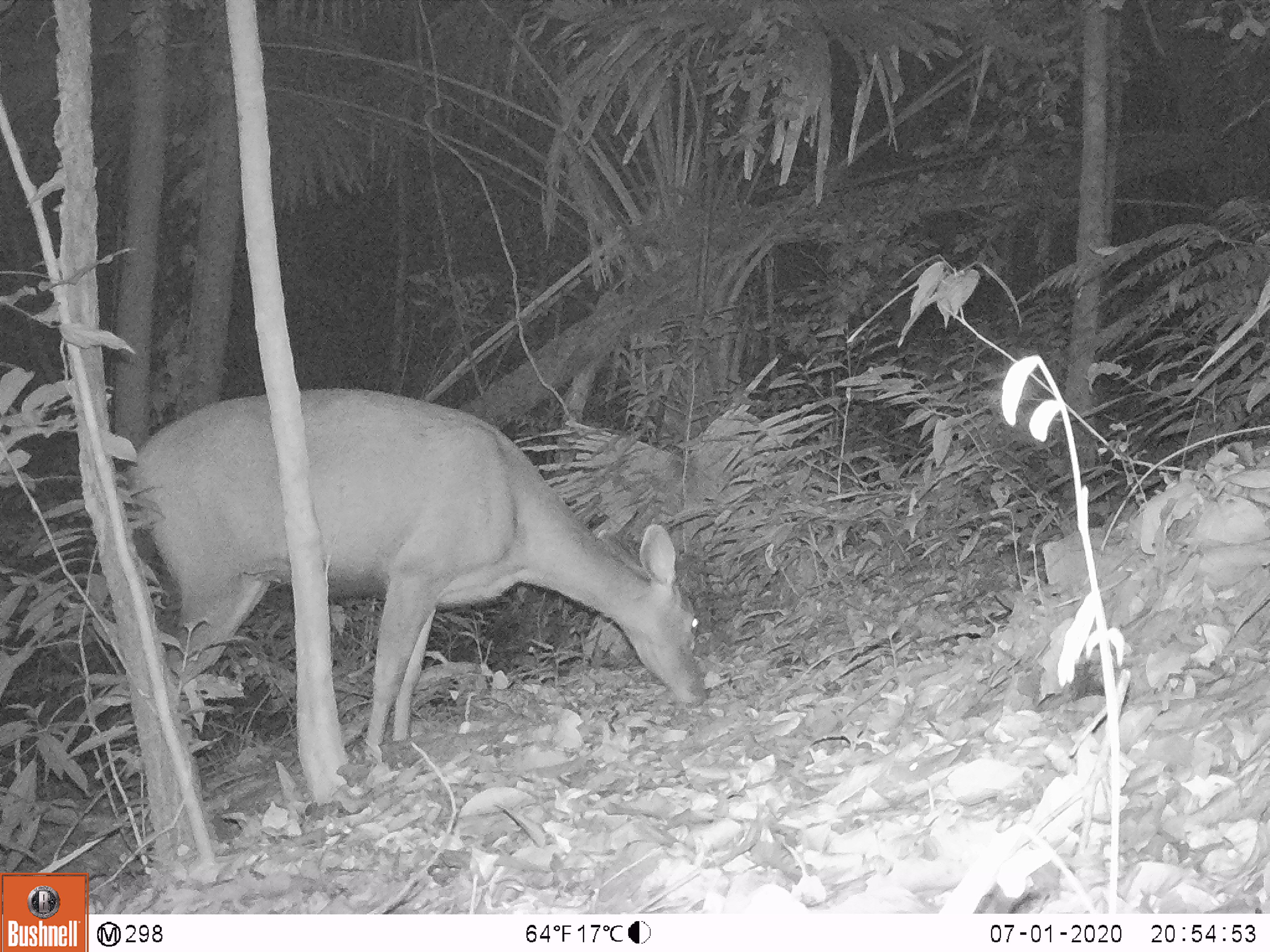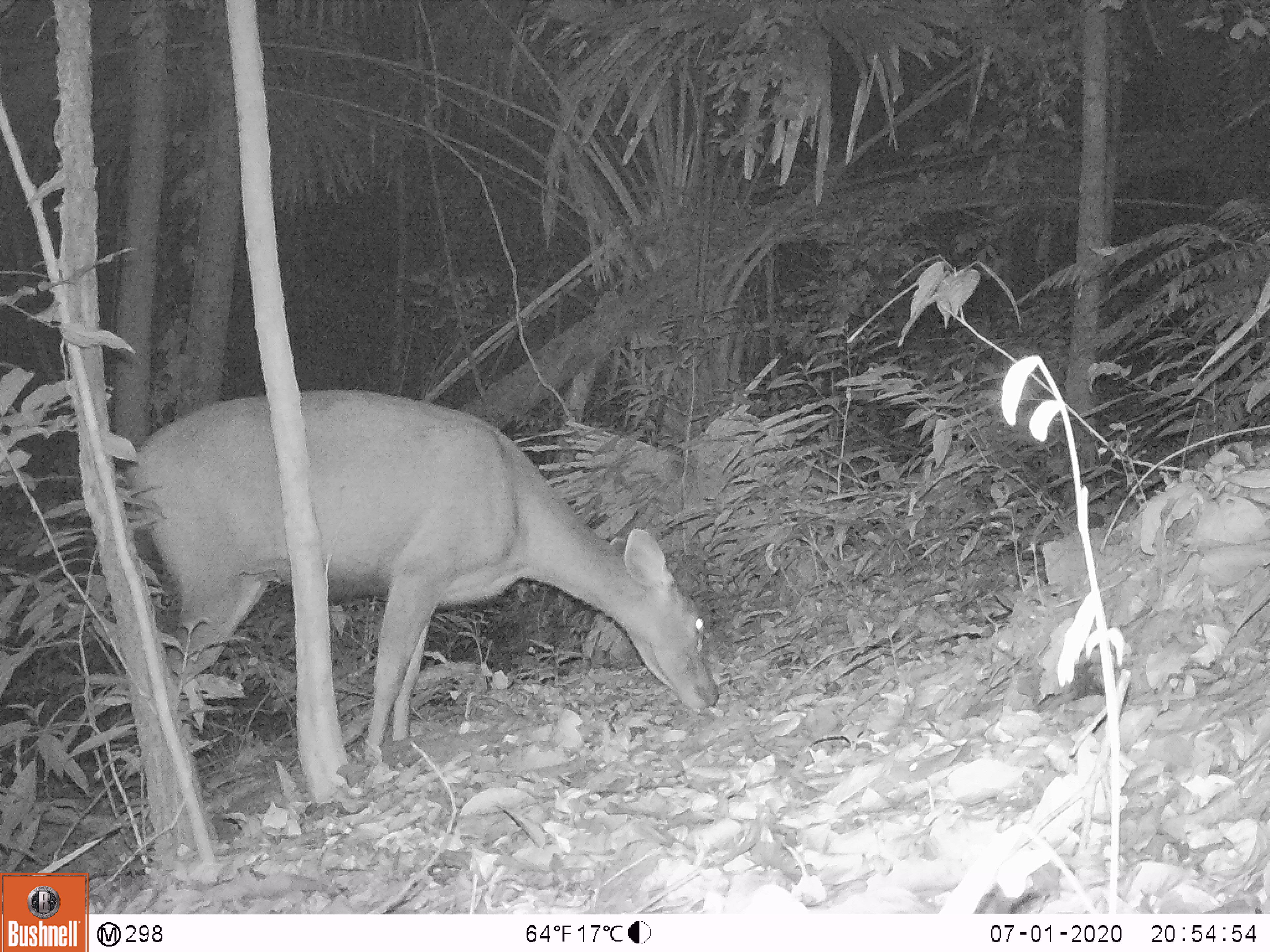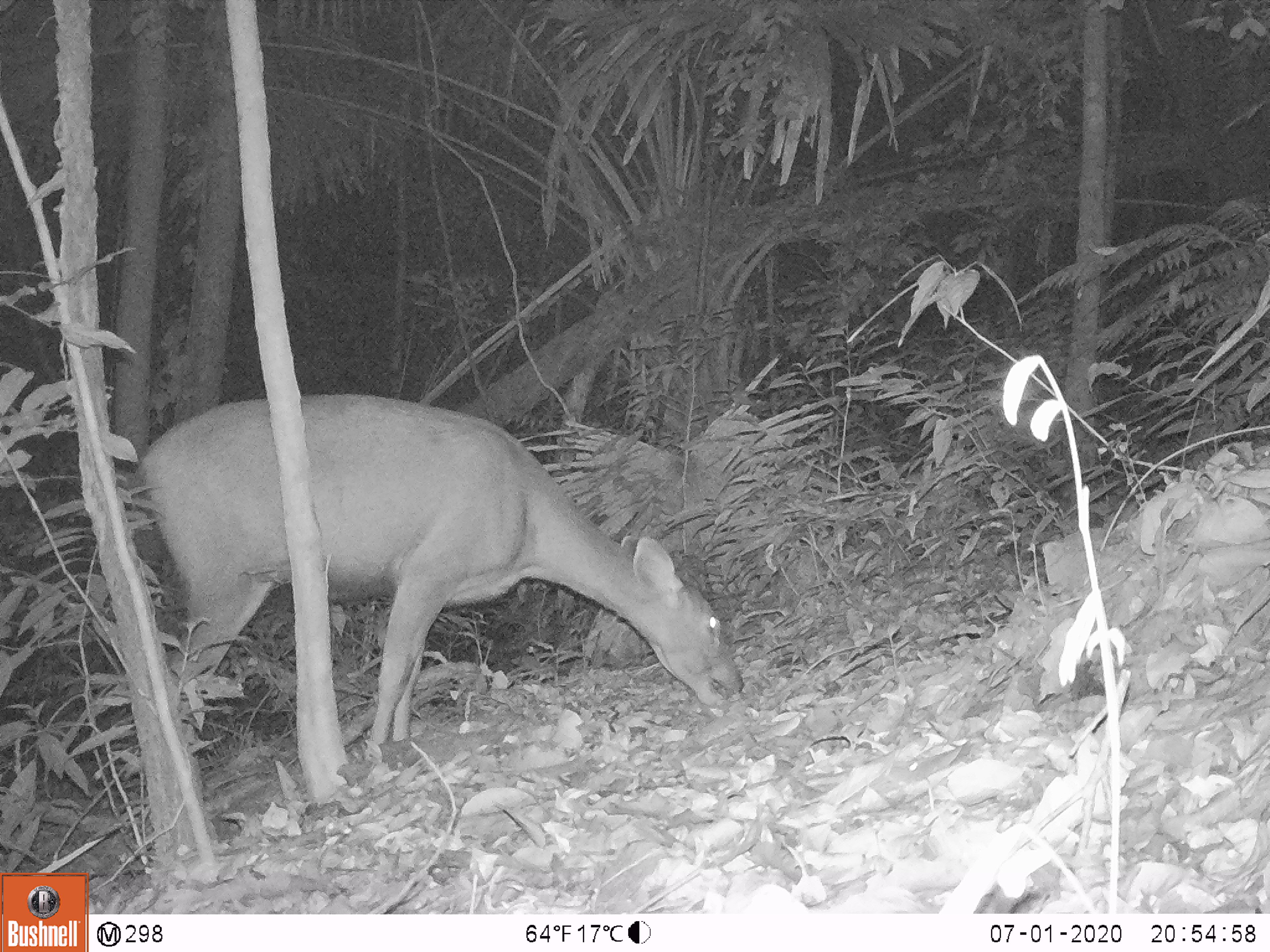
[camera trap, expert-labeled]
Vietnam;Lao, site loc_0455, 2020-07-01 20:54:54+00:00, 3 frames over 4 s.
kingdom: Animalia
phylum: Chordata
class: Mammalia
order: Artiodactyla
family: Cervidae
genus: Rusa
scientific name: Rusa unicolor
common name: sambar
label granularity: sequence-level